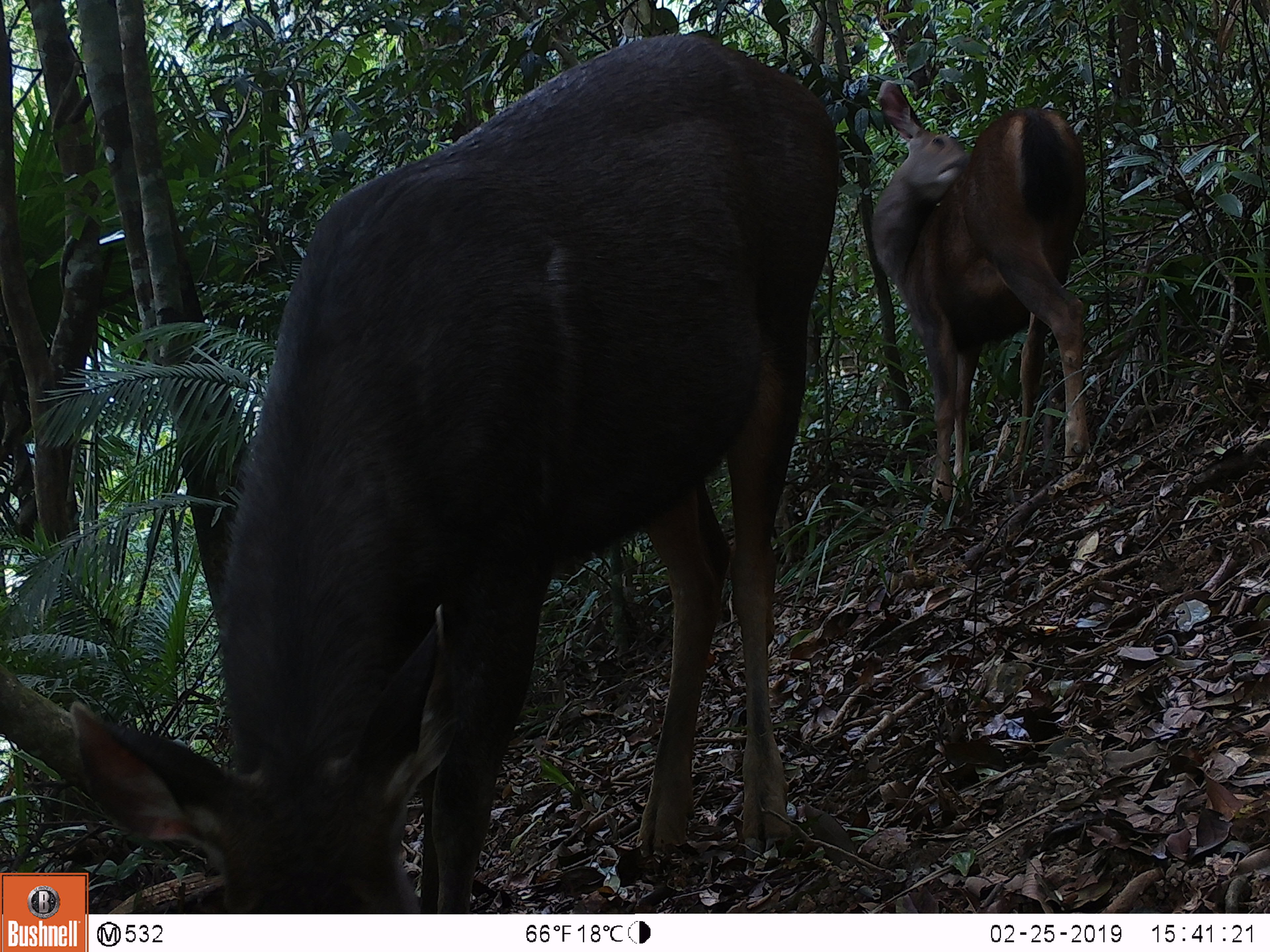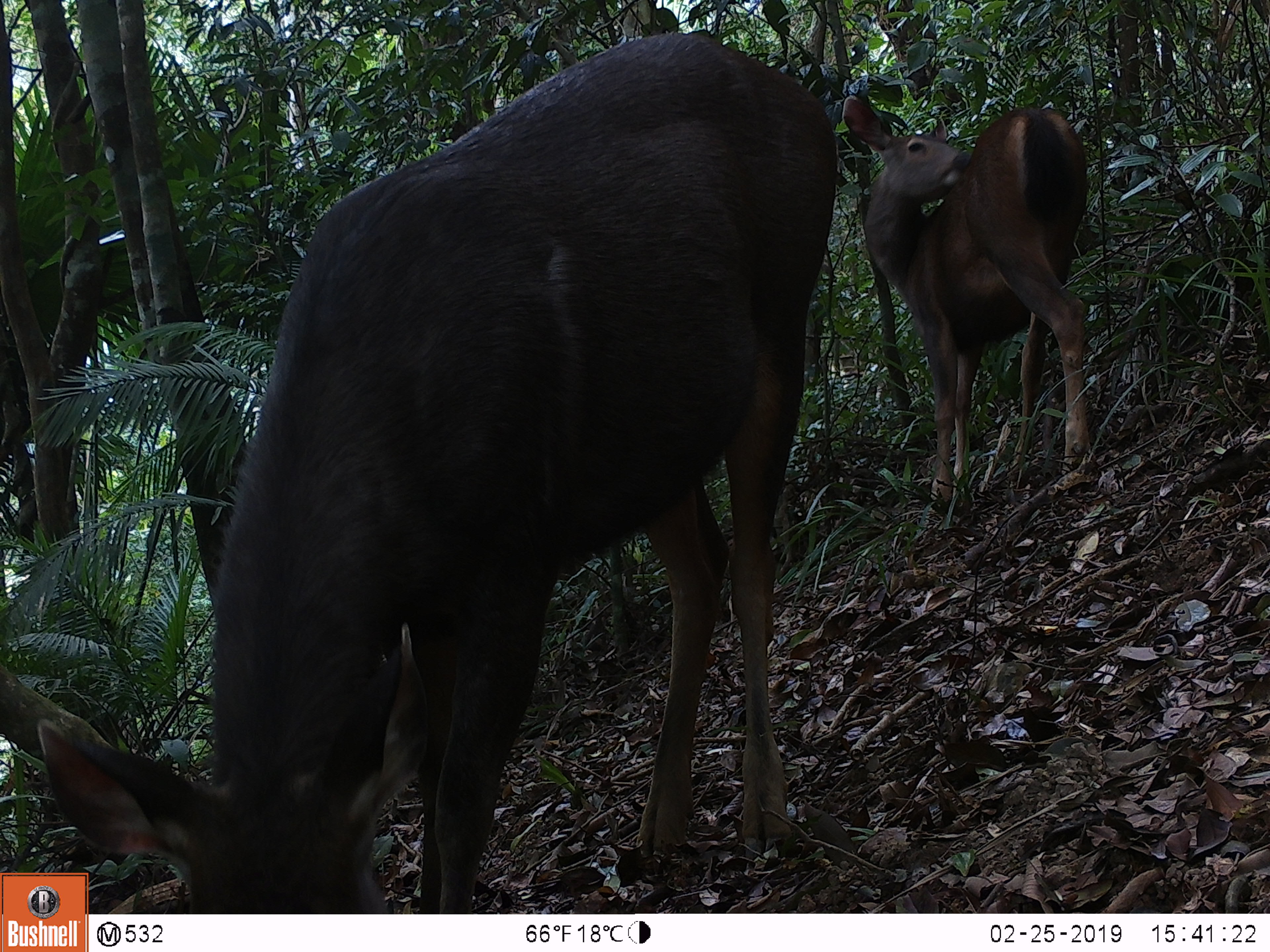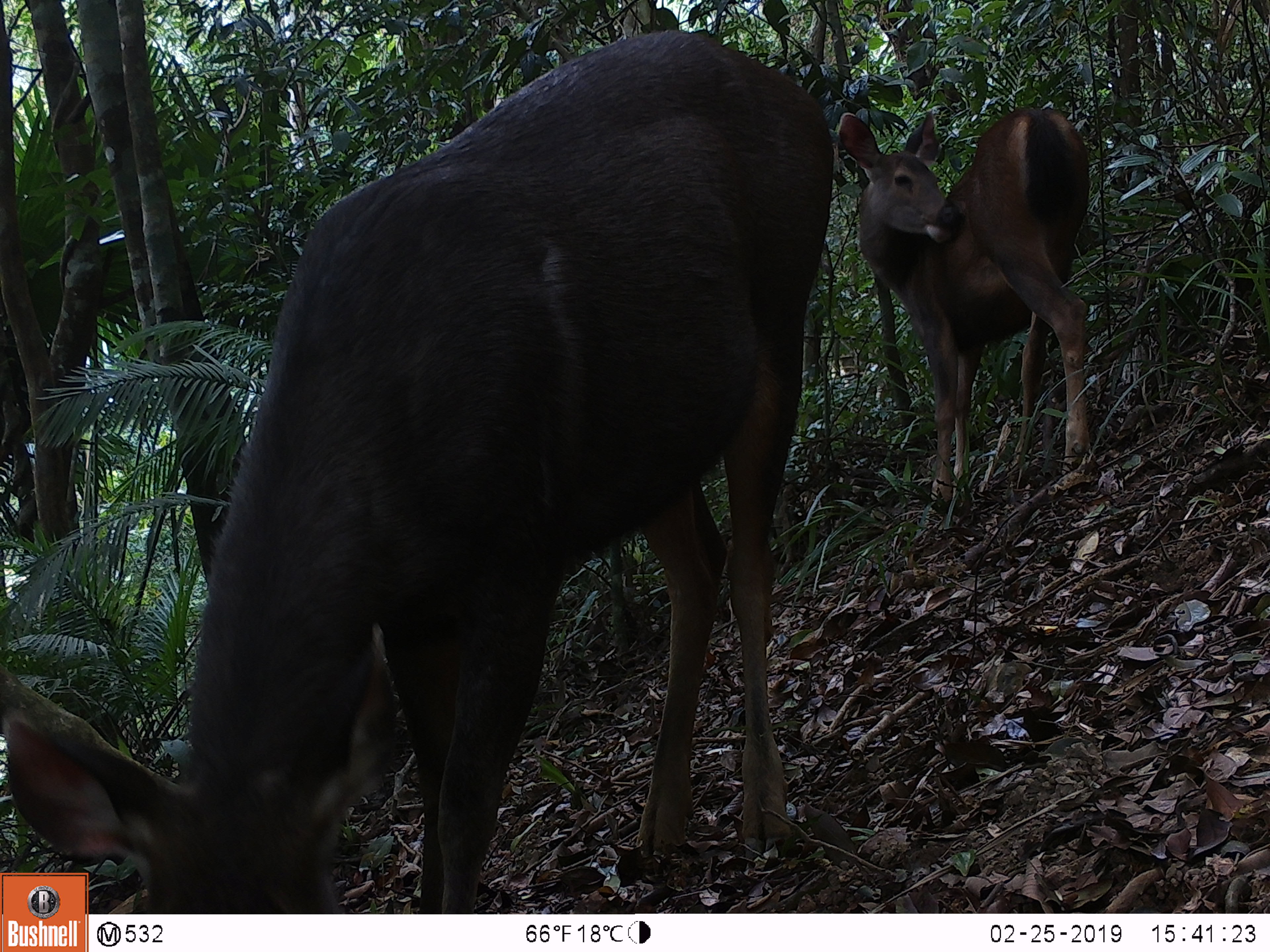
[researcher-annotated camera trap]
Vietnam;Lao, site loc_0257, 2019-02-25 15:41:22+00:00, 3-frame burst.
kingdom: Animalia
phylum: Chordata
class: Mammalia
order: Artiodactyla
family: Cervidae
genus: Rusa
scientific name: Rusa unicolor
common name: sambar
Sambar (Rusa unicolor). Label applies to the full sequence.